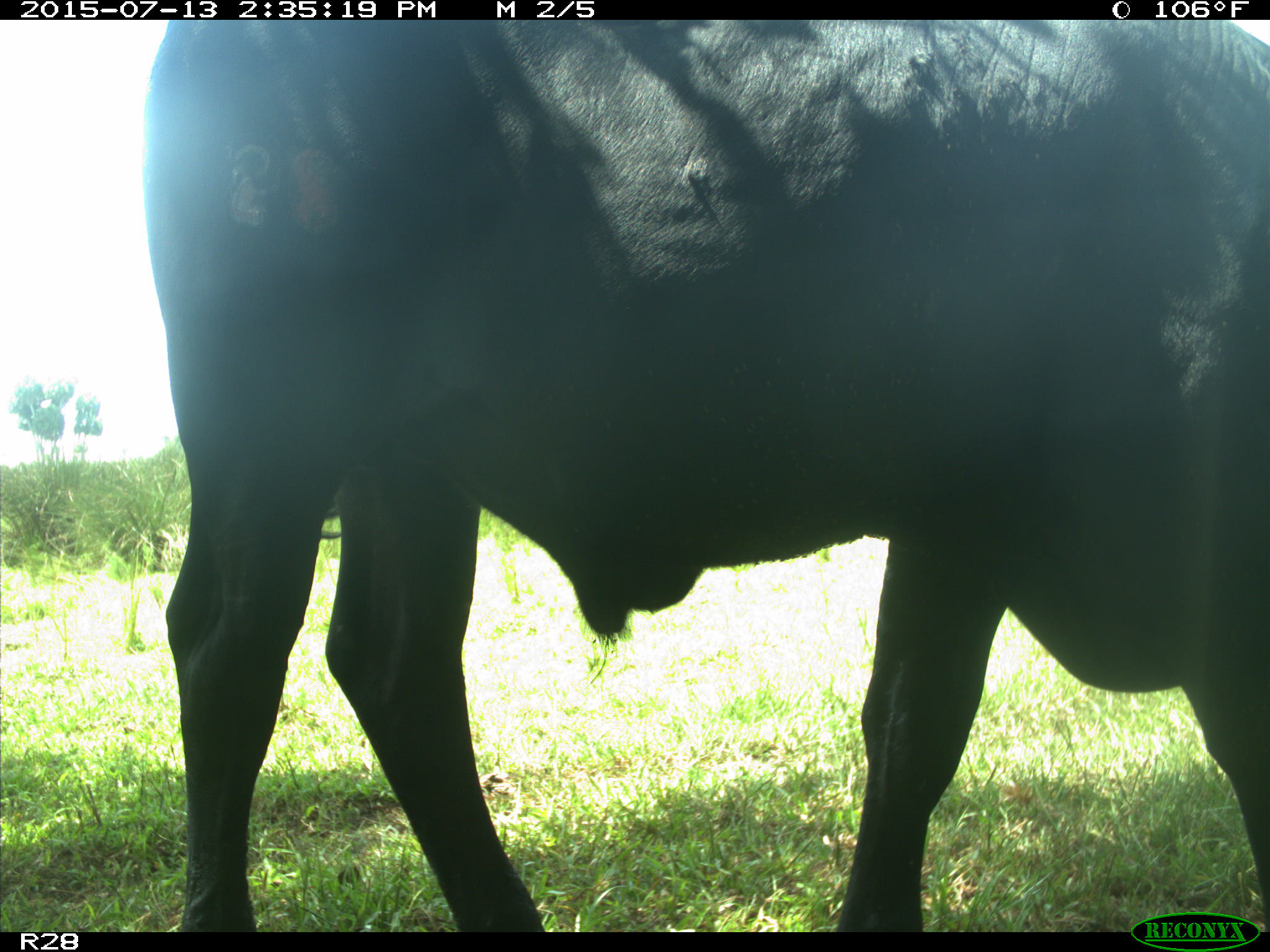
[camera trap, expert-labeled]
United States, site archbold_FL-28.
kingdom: Animalia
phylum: Chordata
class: Mammalia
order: Artiodactyla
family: Bovidae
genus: Bos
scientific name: Bos taurus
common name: domestic cow